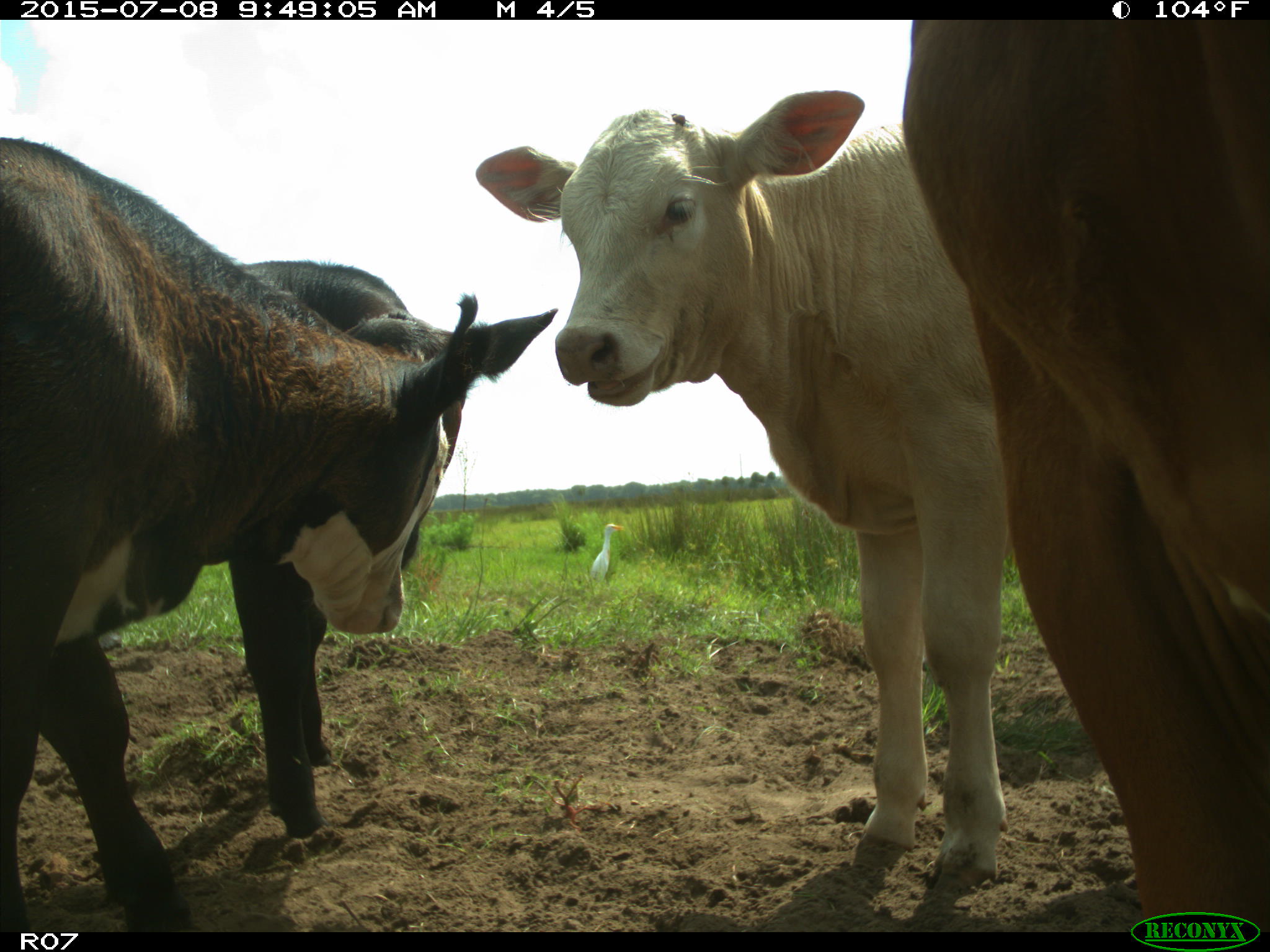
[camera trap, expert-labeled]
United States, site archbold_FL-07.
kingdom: Animalia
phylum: Chordata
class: Mammalia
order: Artiodactyla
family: Bovidae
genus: Bos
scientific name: Bos taurus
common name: domestic cow